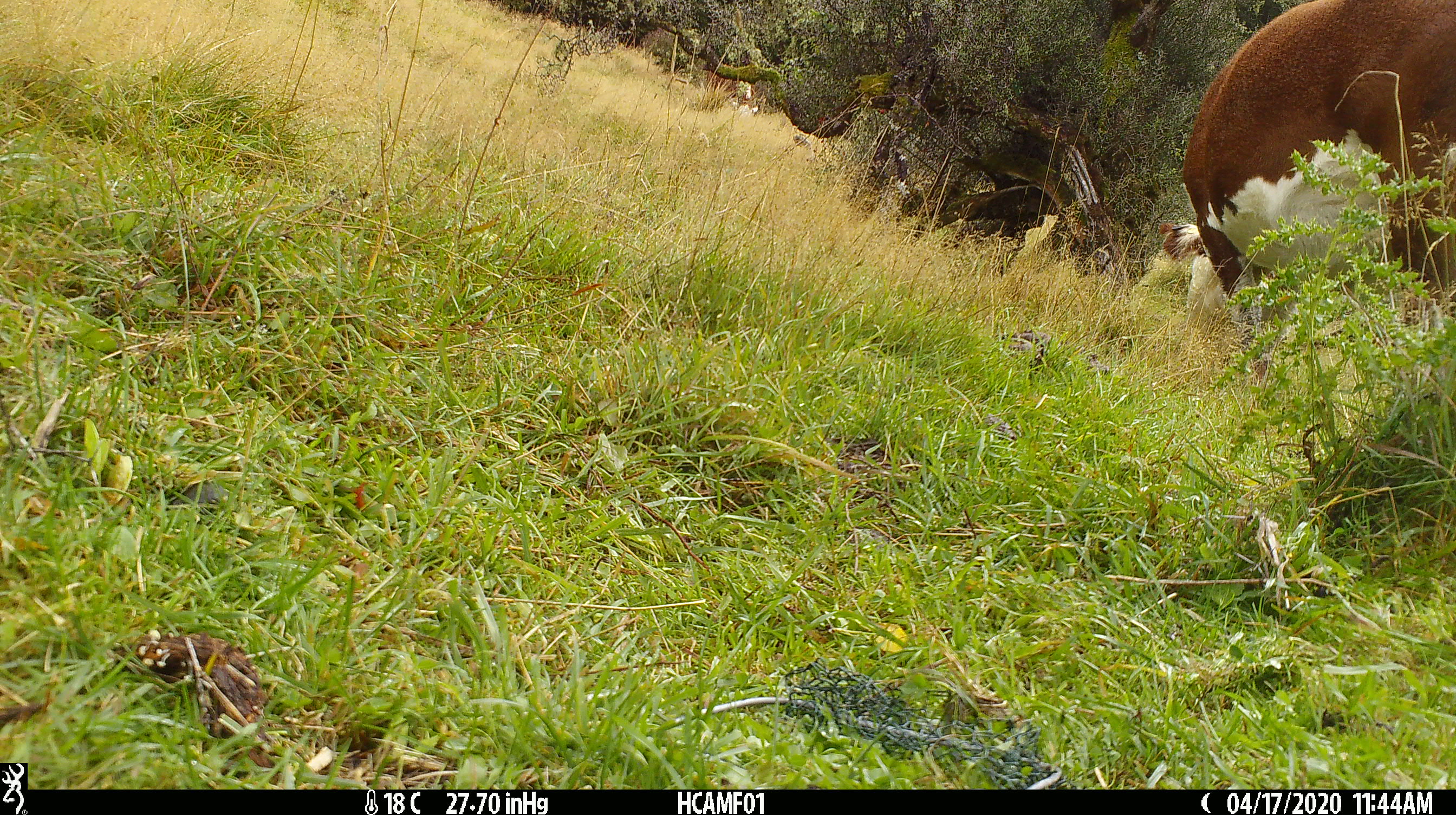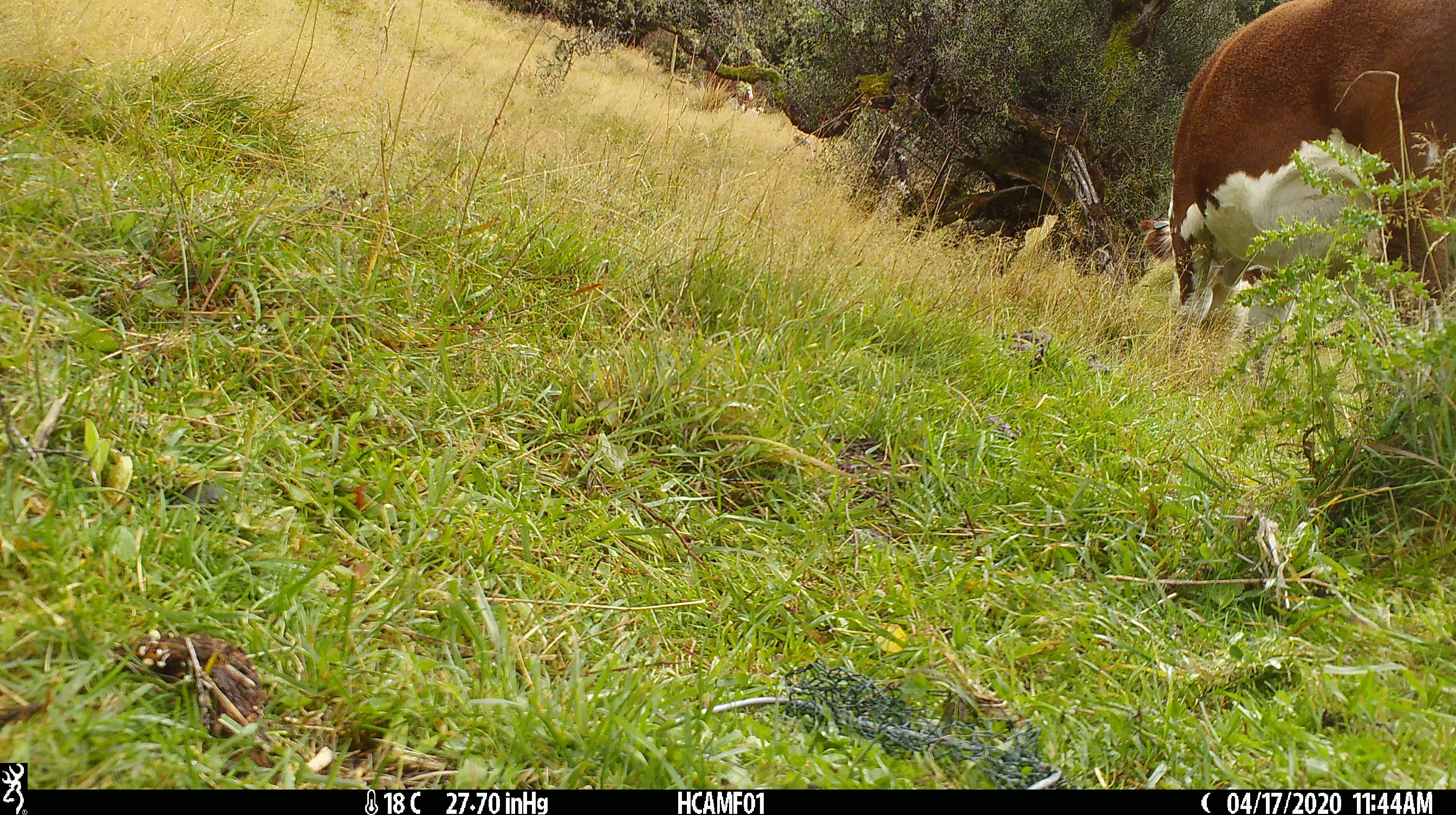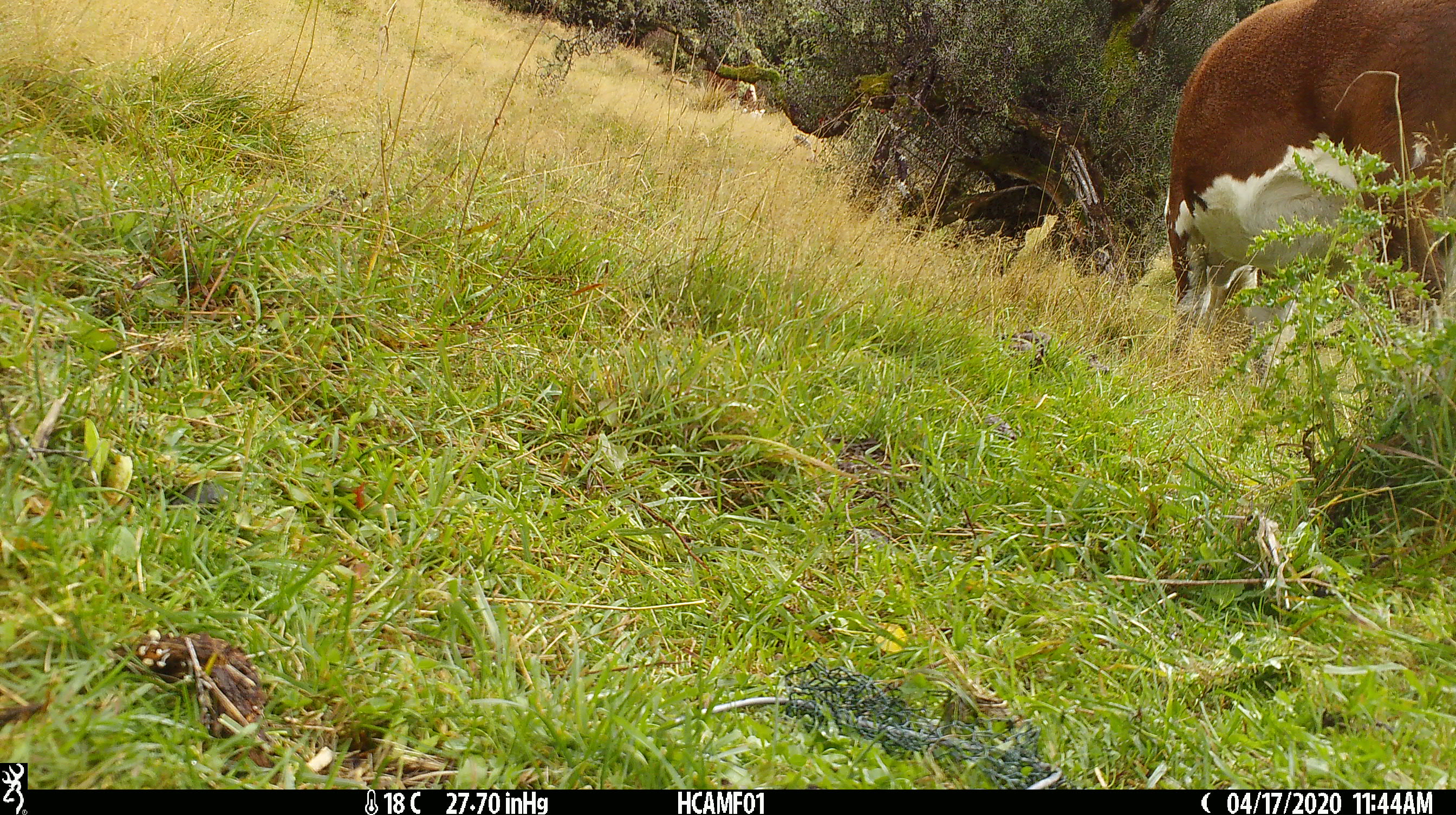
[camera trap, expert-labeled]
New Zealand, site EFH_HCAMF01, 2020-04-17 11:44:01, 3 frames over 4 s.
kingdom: Animalia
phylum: Chordata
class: Mammalia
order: Artiodactyla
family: Bovidae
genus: Bos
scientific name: Bos taurus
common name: domestic cow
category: cow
Cow (domestic cow) (Bos taurus).